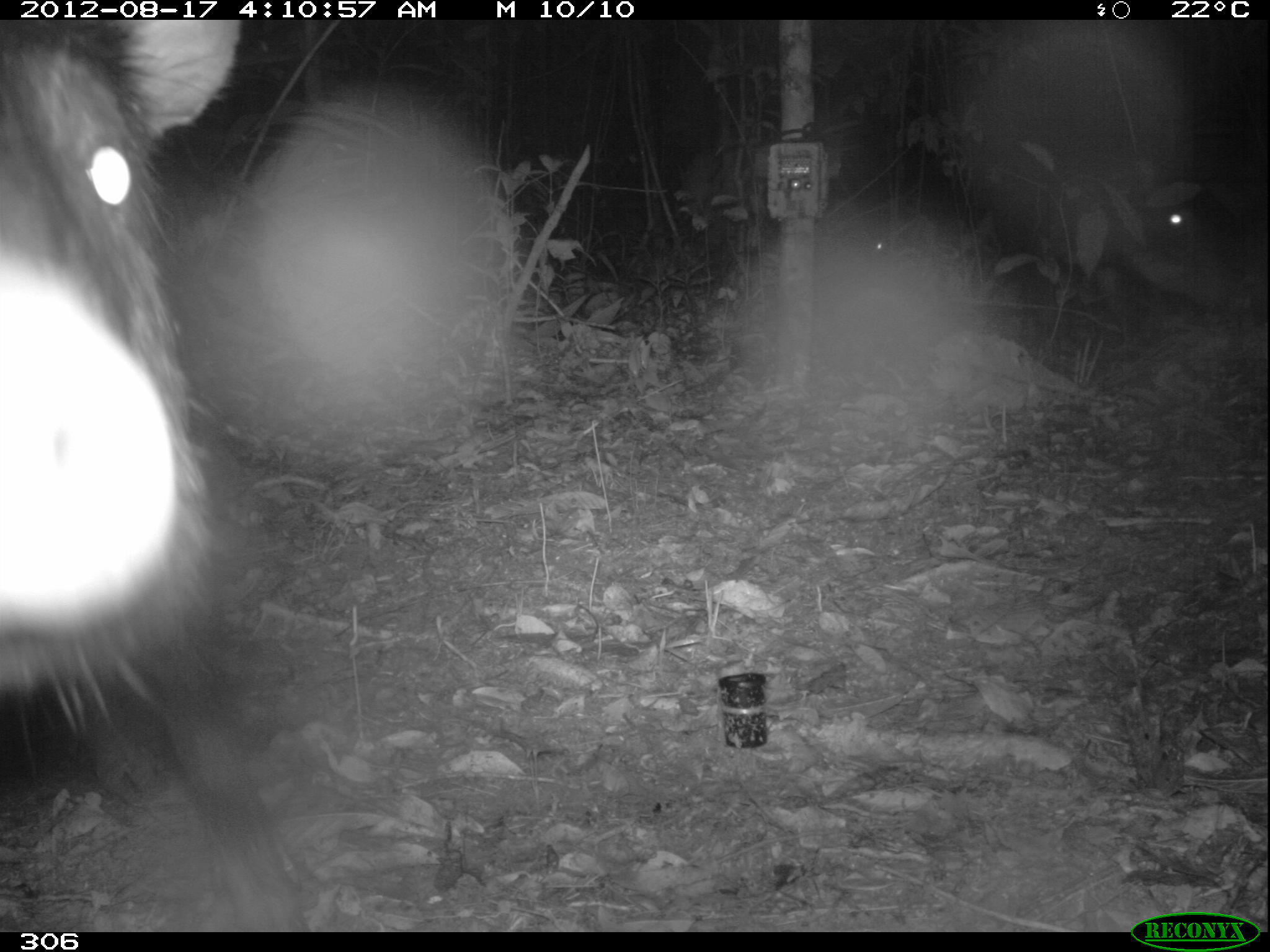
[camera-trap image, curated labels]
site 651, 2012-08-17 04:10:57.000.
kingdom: Animalia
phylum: Chordata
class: Mammalia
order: Artiodactyla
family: Tayassuidae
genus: Tayassu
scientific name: Tayassu pecari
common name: white-lipped peccary